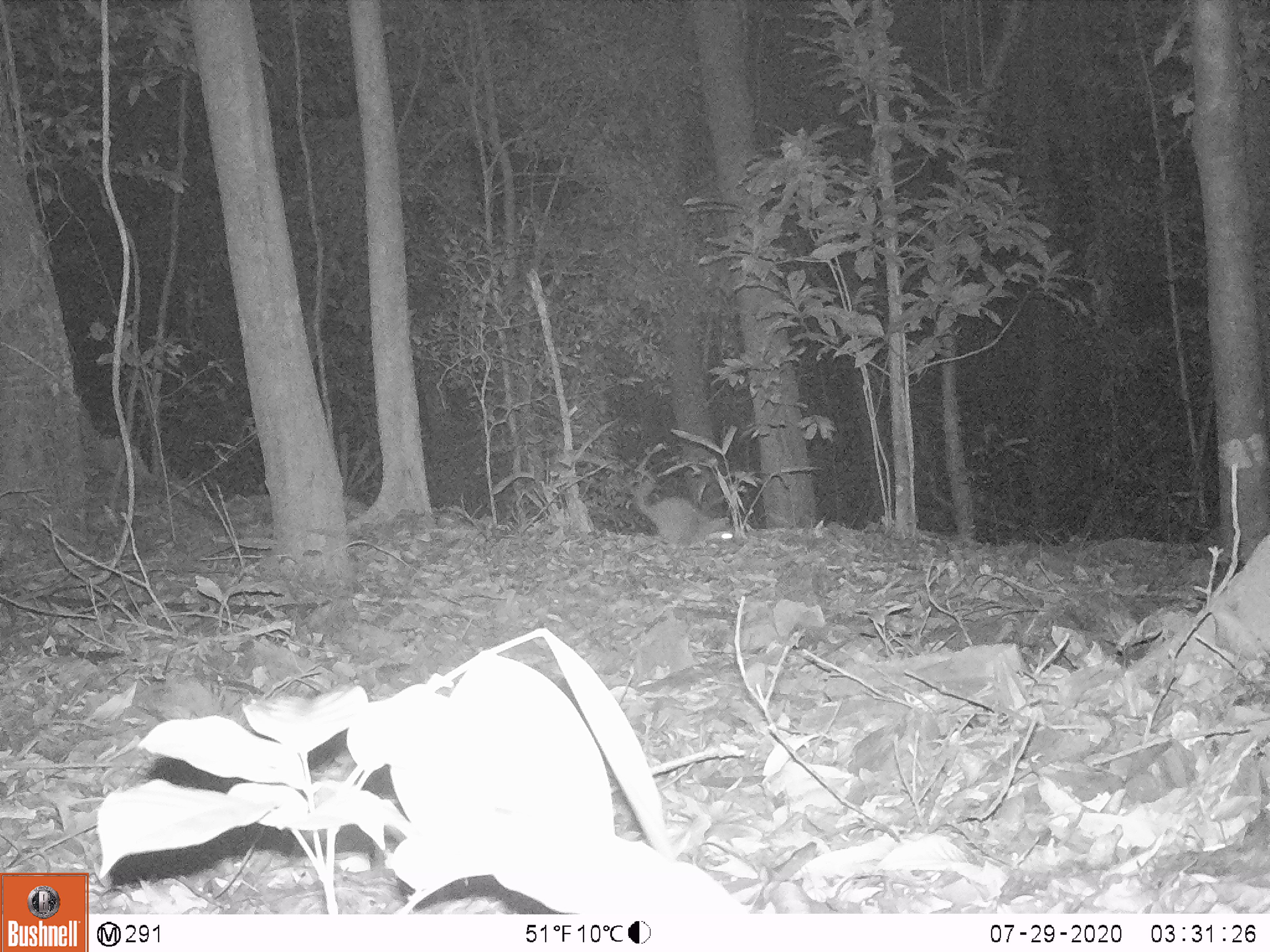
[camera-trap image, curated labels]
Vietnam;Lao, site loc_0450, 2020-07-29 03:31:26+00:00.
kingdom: Animalia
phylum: Chordata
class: Mammalia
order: Carnivora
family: Mustelidae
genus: Melogale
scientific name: Melogale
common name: ferret badger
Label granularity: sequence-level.